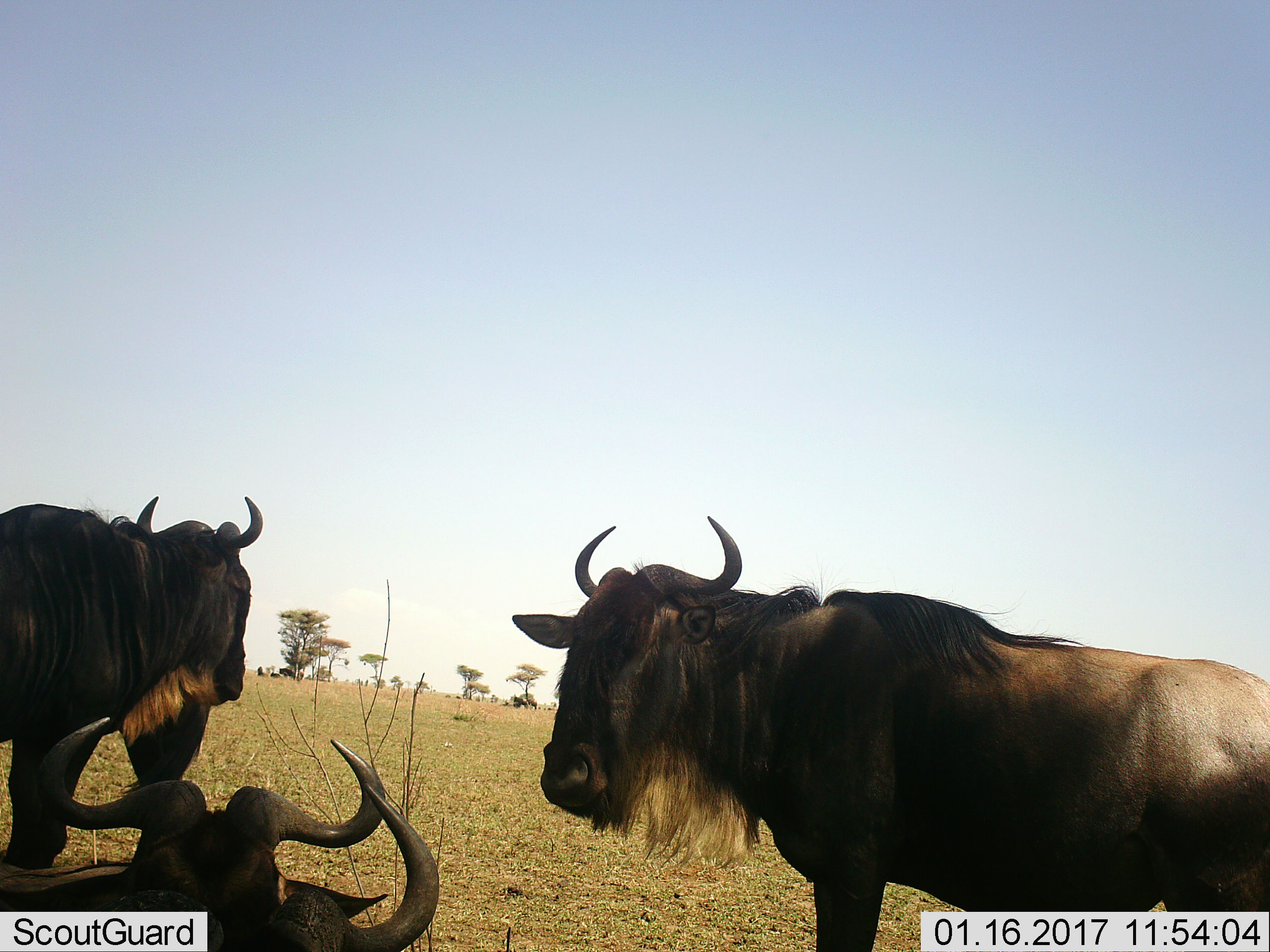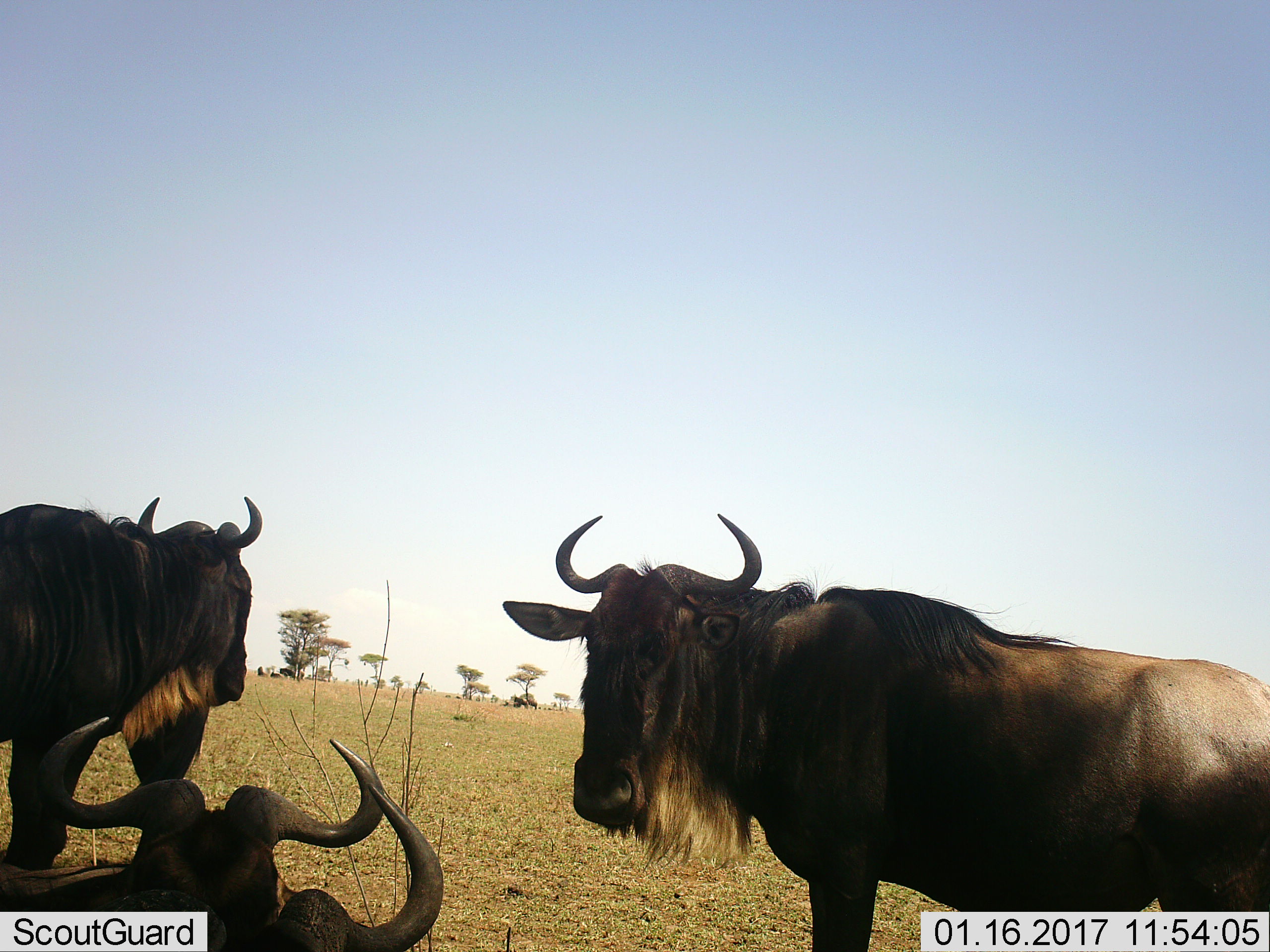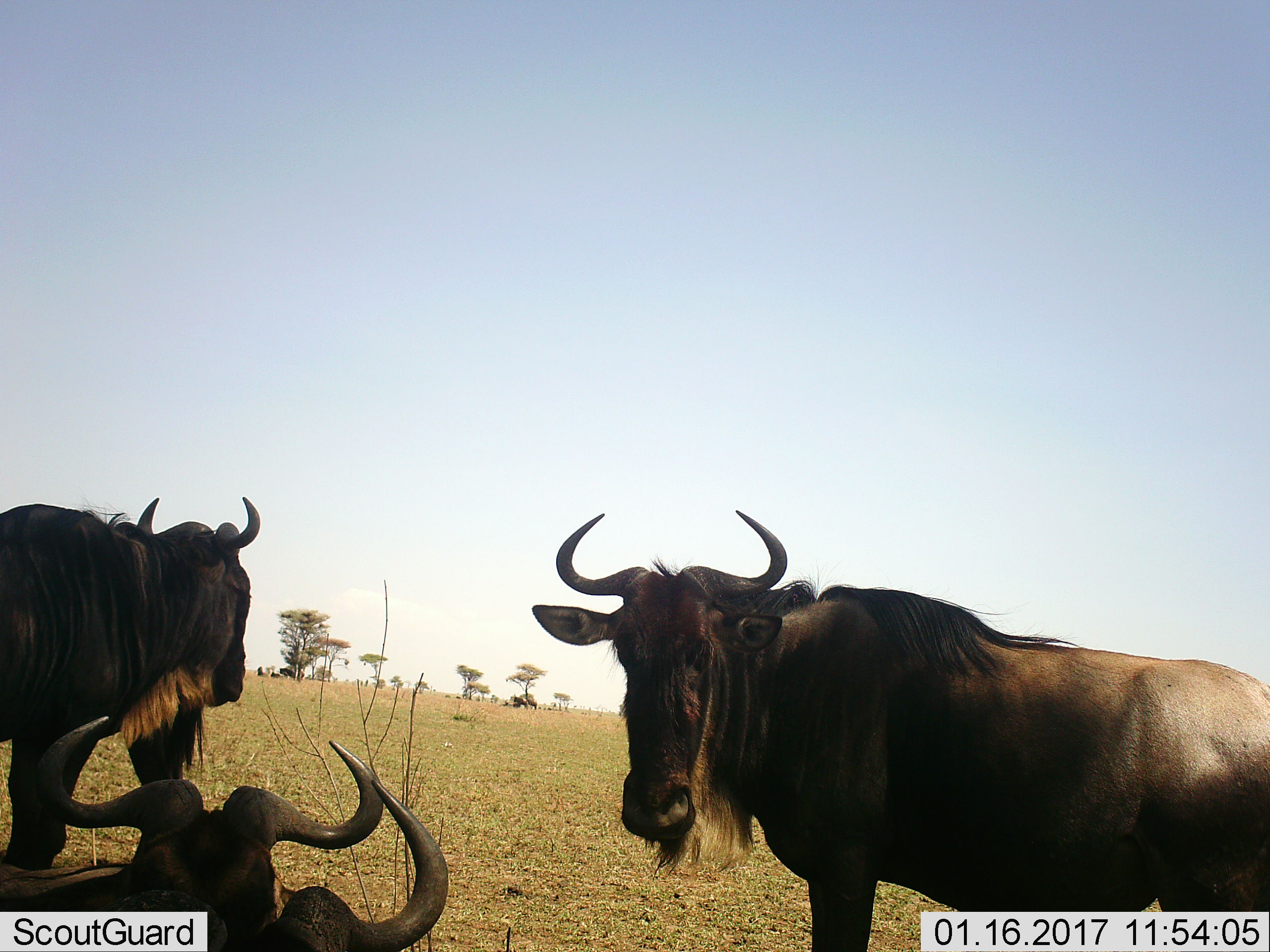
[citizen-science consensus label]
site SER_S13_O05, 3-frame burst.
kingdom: Animalia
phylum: Chordata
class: Mammalia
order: Artiodactyla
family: Bovidae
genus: Connochaetes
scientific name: Connochaetes taurinus taurinus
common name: blue wildebeest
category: wildebeestblue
Wildebeestblue (blue wildebeest) (Connochaetes taurinus taurinus), count 4. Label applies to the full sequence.